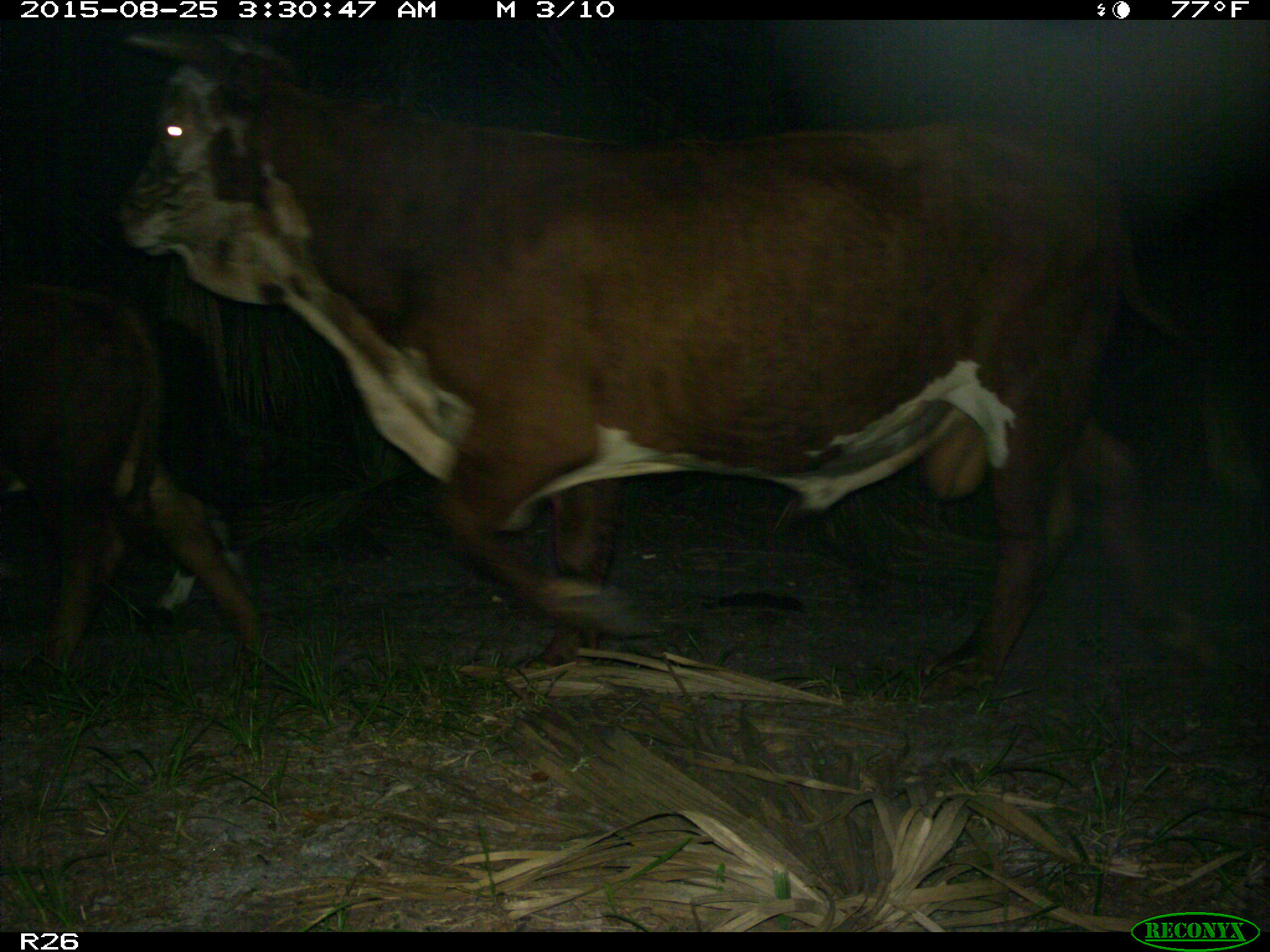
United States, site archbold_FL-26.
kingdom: Animalia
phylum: Chordata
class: Mammalia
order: Artiodactyla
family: Bovidae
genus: Bos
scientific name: Bos taurus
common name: domestic cow